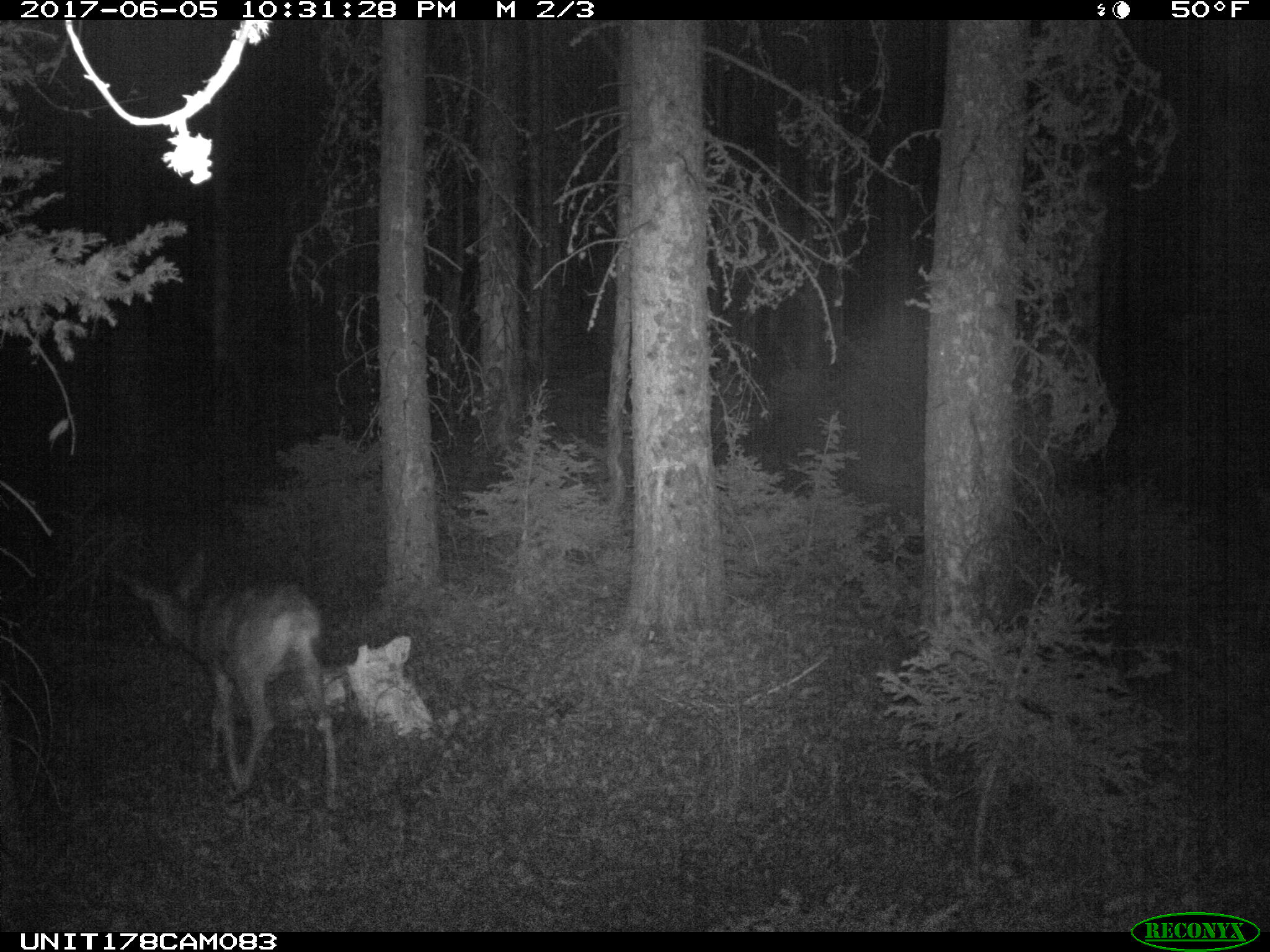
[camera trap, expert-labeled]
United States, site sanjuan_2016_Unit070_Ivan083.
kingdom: Animalia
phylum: Chordata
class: Mammalia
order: Artiodactyla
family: Cervidae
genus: Odocoileus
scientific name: Odocoileus hemionus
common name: mule deer